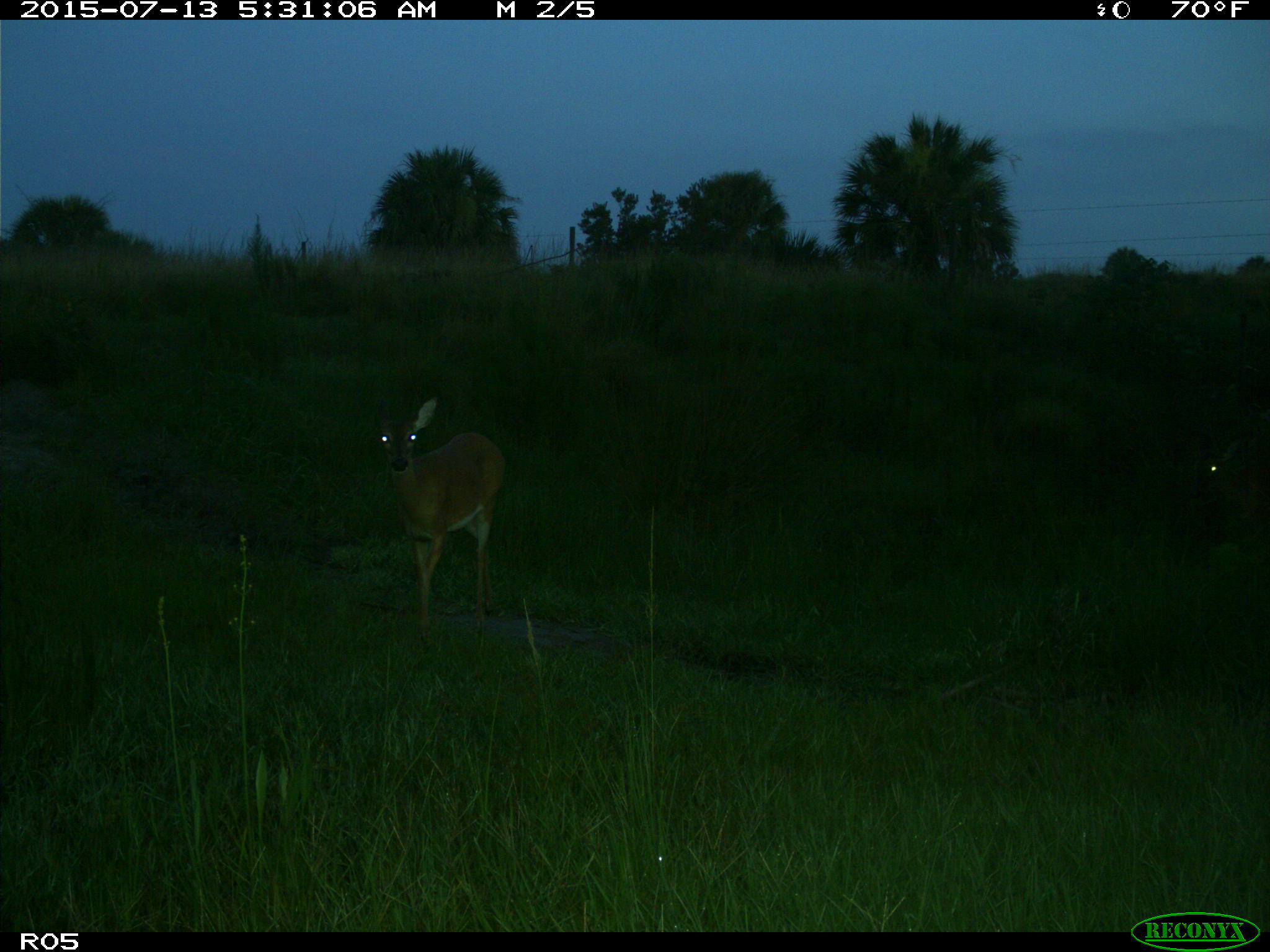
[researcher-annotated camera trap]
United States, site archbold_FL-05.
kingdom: Animalia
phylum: Chordata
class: Mammalia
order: Artiodactyla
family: Cervidae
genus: Odocoileus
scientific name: Odocoileus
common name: deer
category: unidentified deer